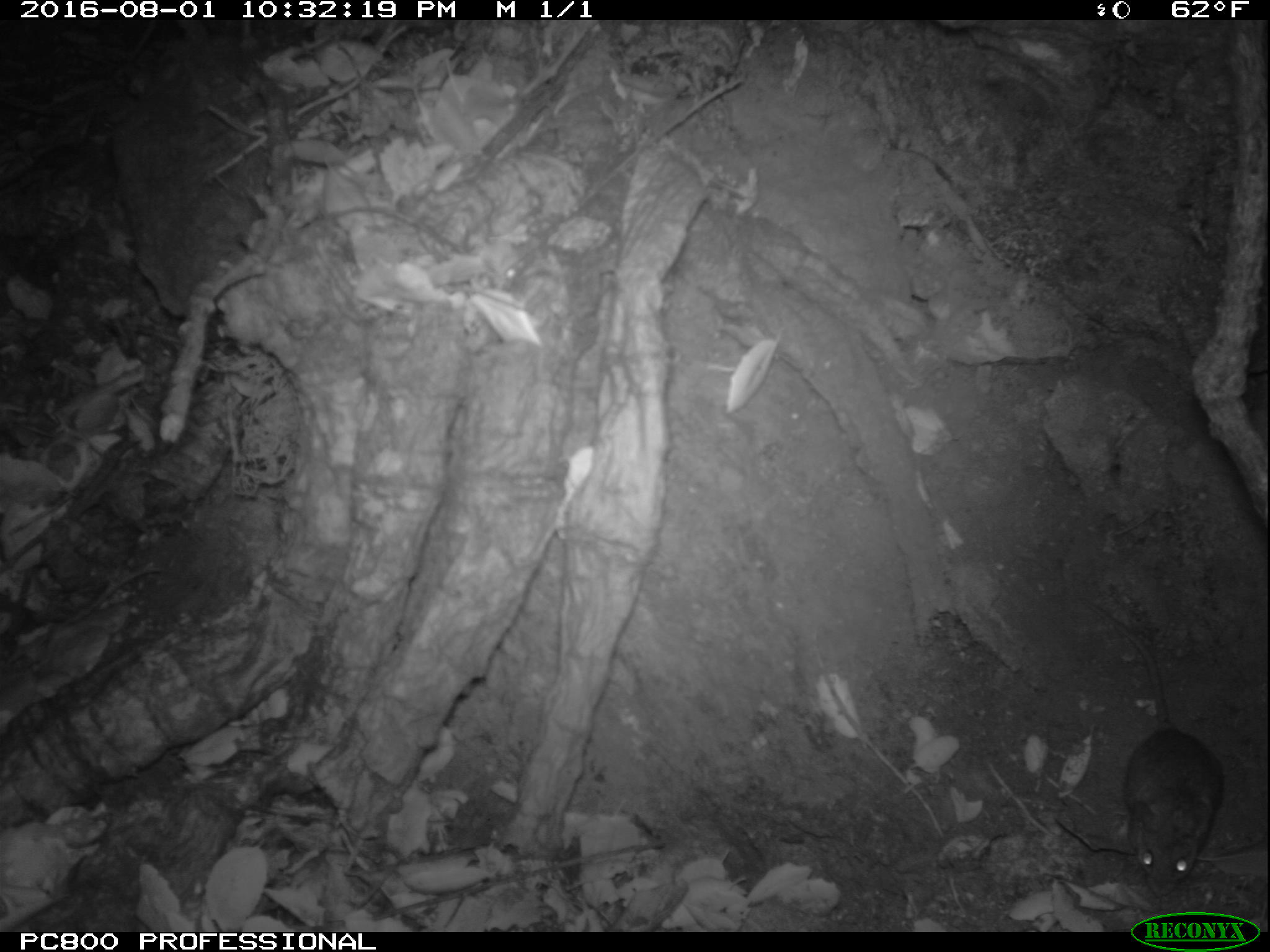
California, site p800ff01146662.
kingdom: Animalia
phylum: Chordata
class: Mammalia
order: Rodentia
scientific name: Rodentia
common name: rodent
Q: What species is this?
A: Rodent (Rodentia).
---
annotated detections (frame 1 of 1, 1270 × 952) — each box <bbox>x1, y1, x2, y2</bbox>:
rodent: <bbox>1080, 598, 1225, 898</bbox>